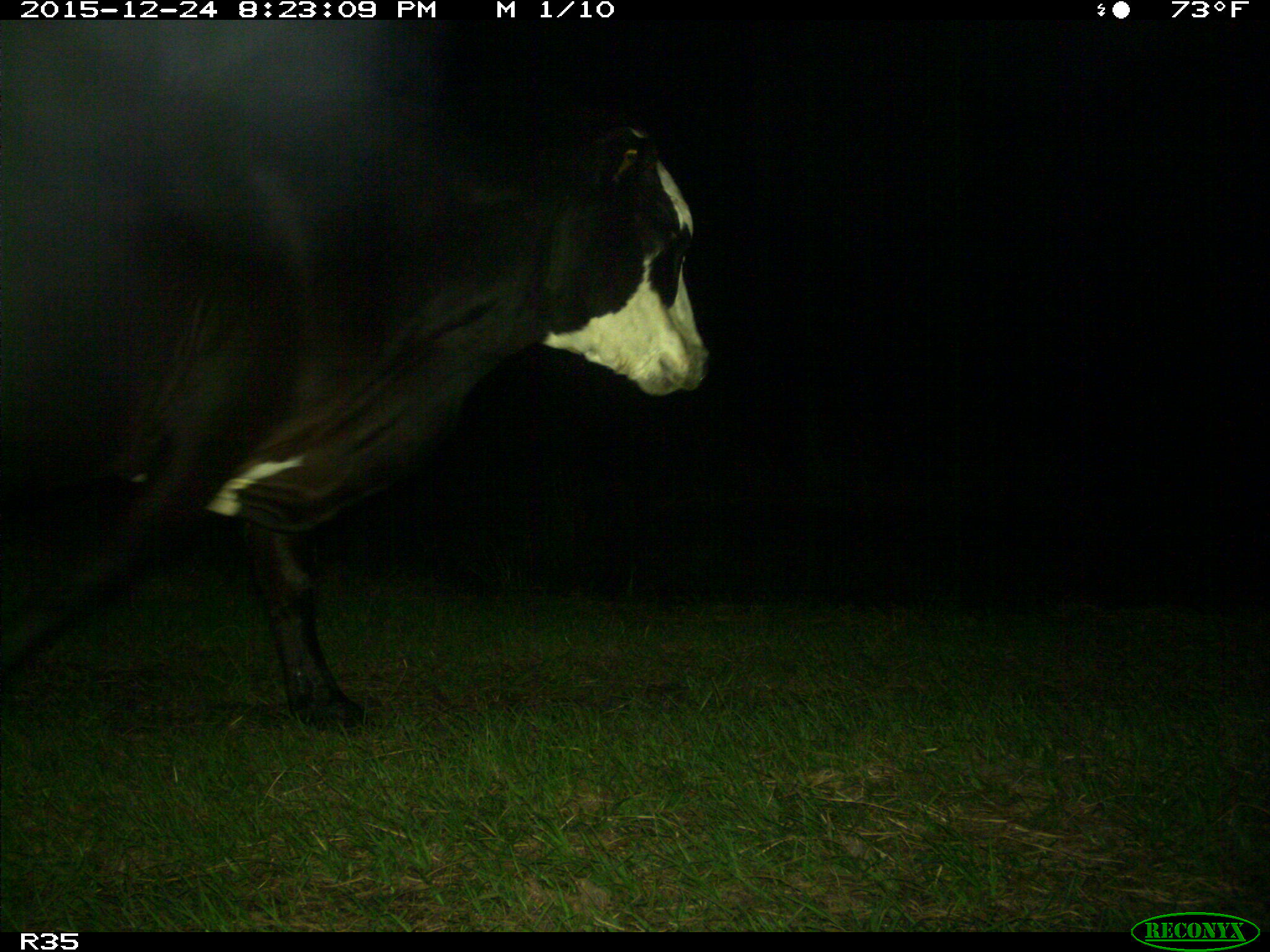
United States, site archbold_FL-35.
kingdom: Animalia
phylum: Chordata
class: Mammalia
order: Artiodactyla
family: Bovidae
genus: Bos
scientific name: Bos taurus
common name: domestic cow